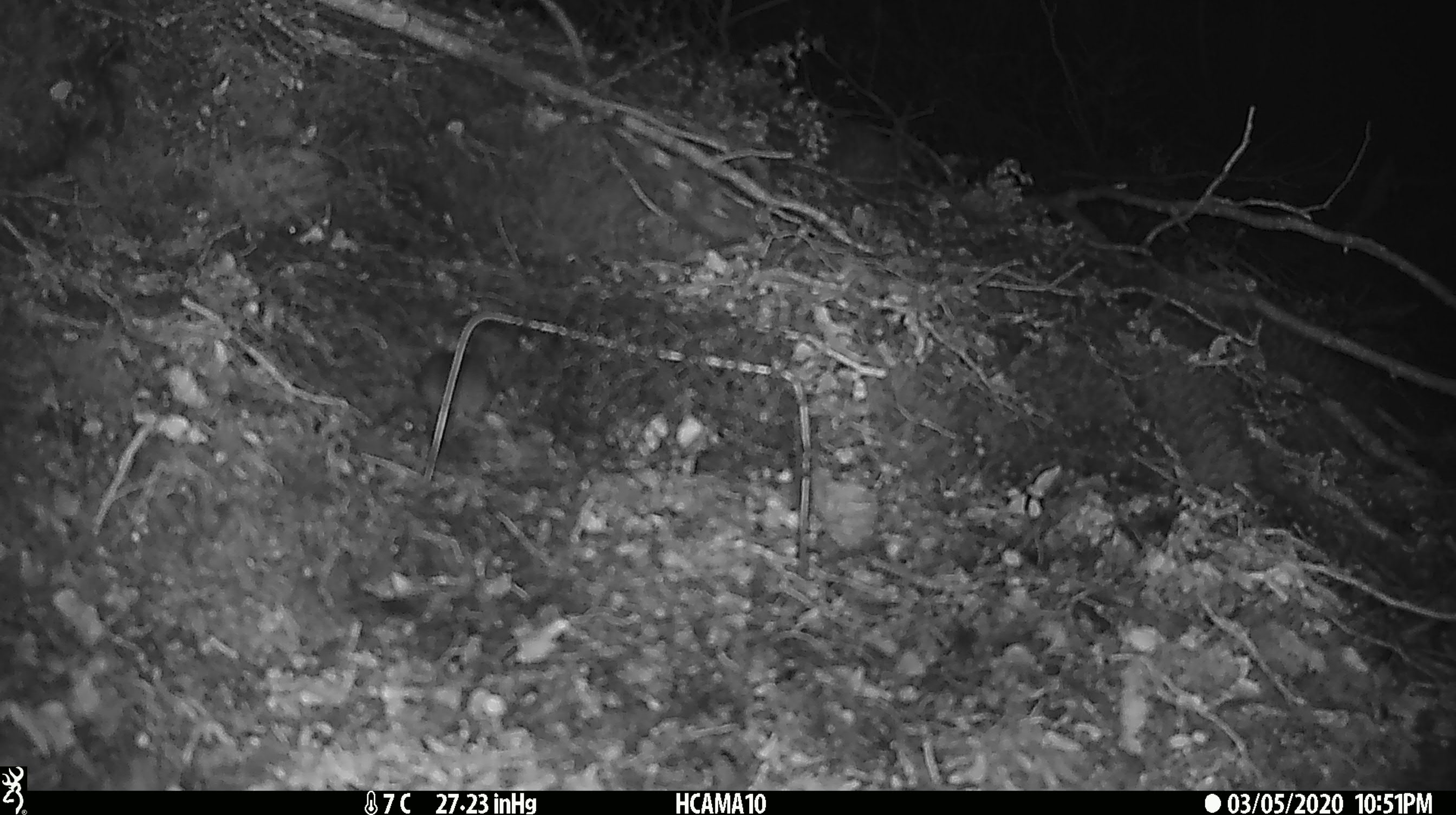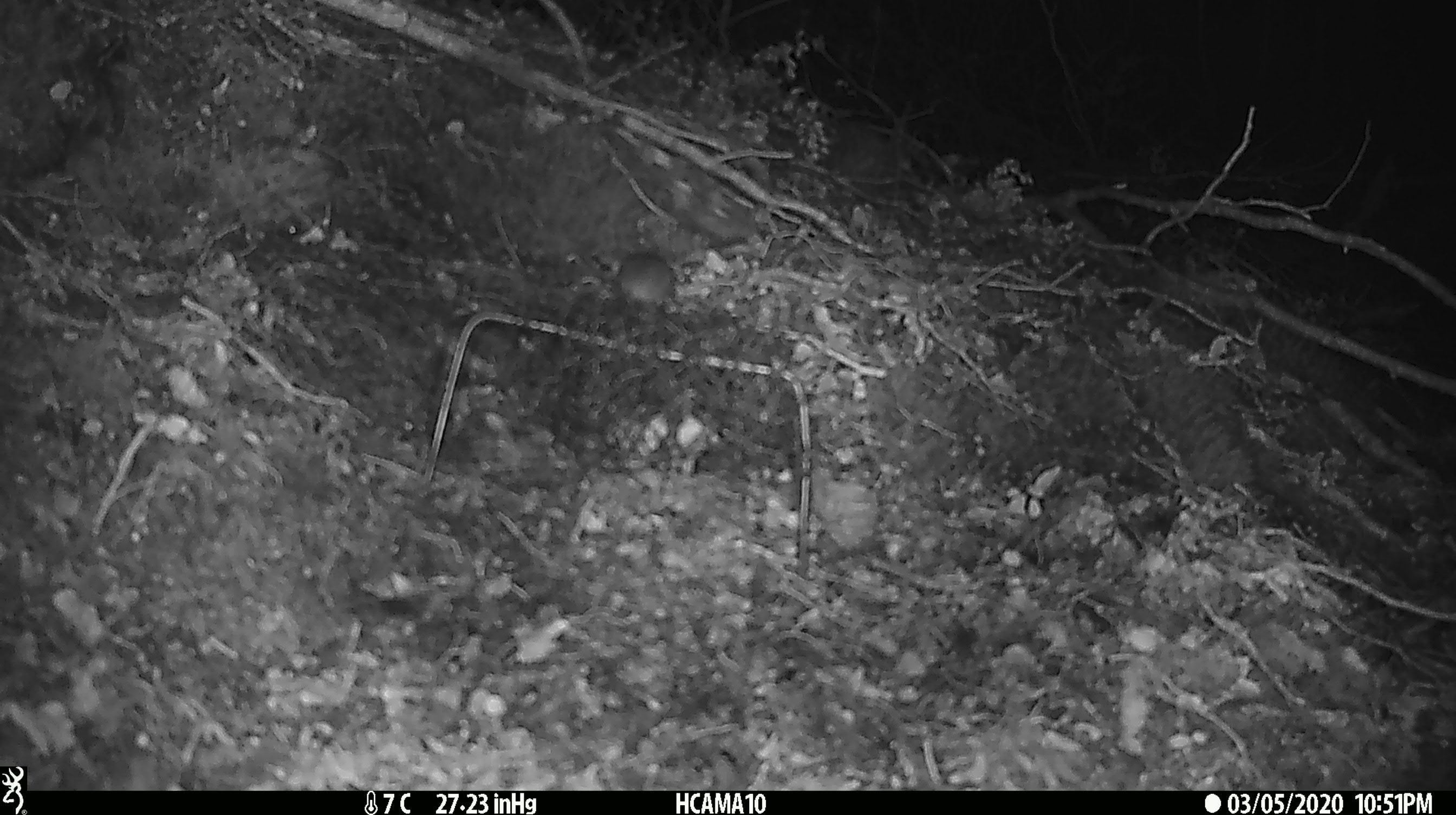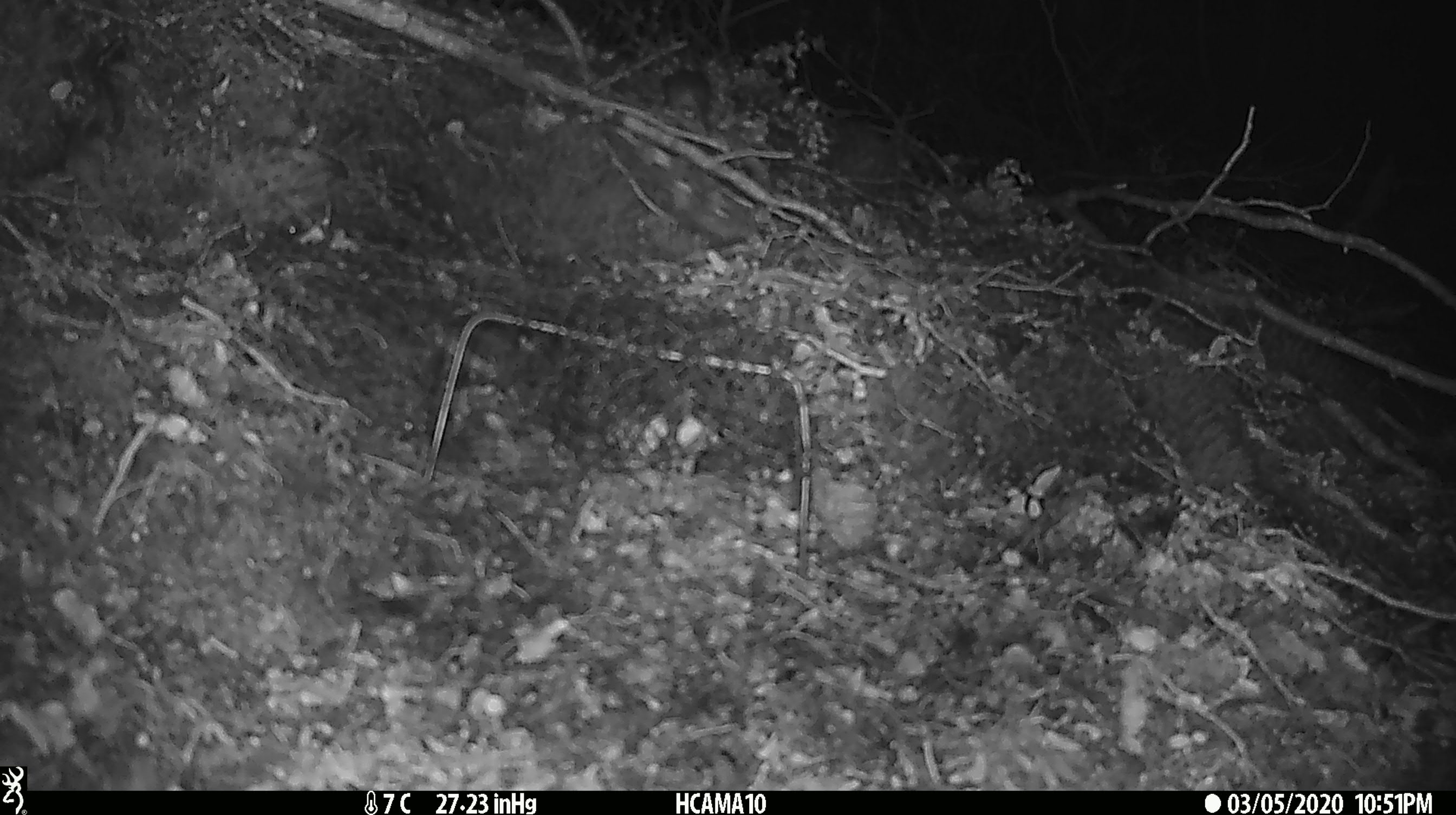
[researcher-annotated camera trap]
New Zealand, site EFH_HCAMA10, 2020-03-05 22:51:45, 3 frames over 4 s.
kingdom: Animalia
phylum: Chordata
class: Mammalia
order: Rodentia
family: Muridae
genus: Mus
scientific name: Mus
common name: mouse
Mouse (Mus).